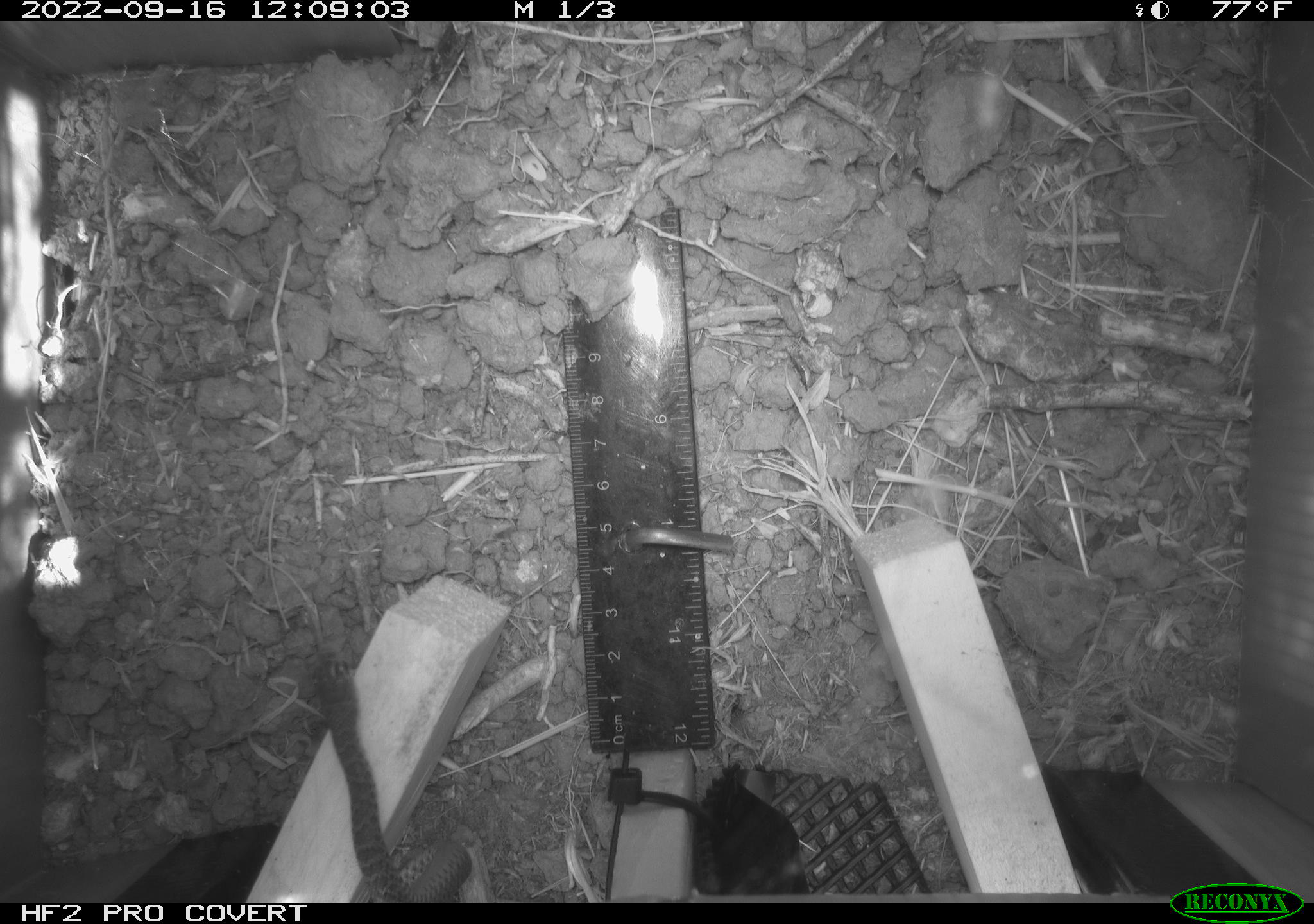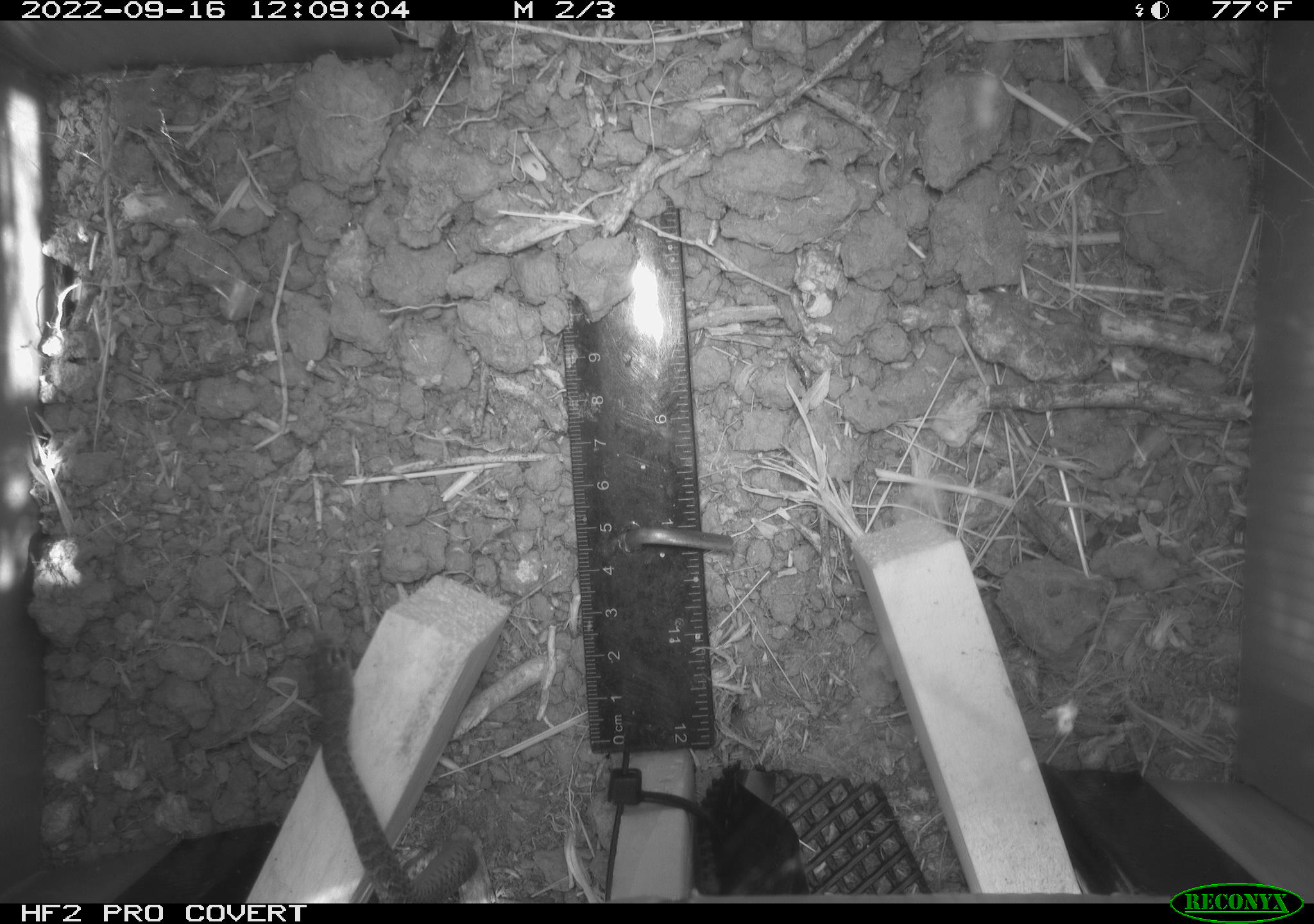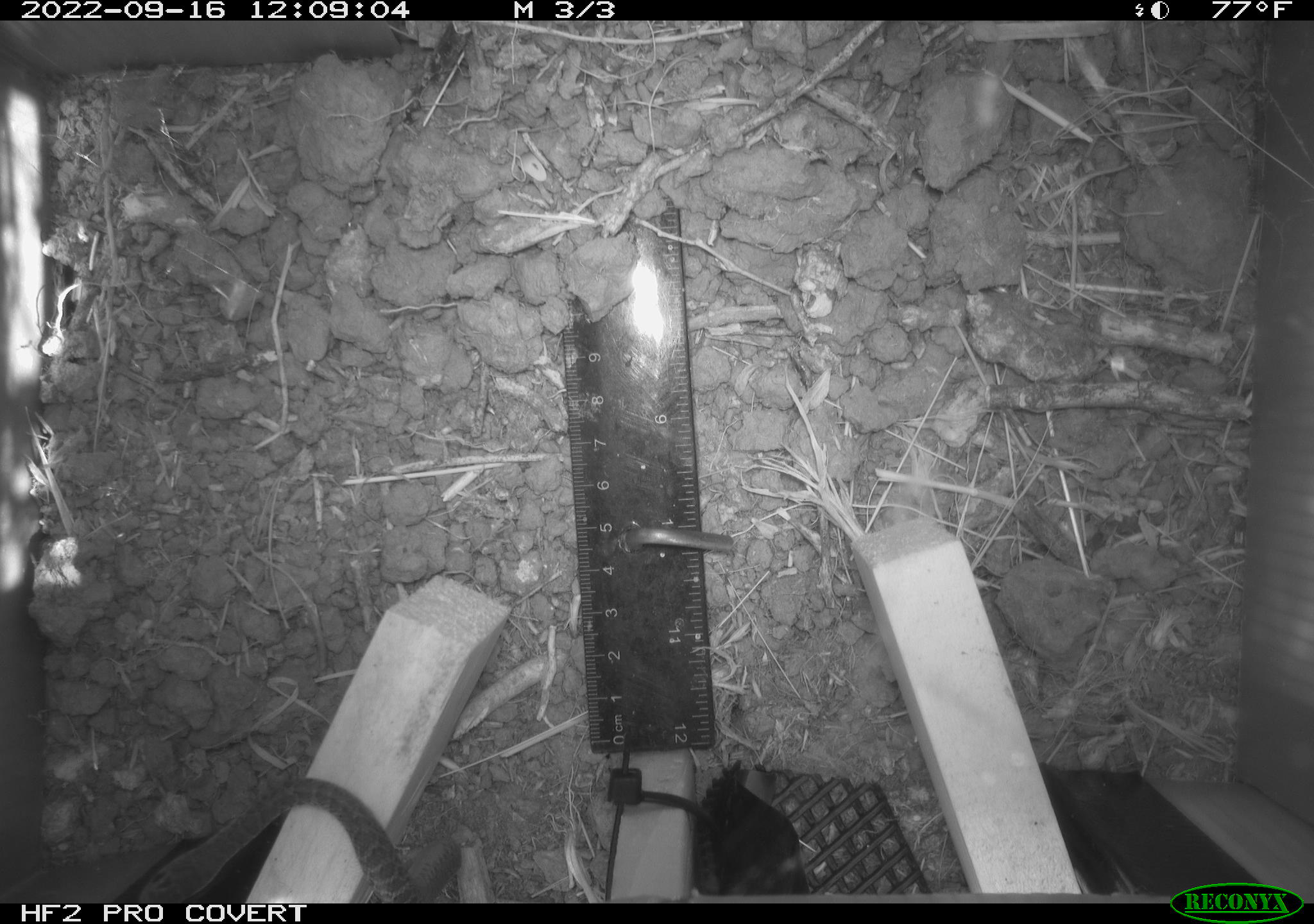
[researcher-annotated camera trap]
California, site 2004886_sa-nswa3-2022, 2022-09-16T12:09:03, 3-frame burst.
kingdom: Animalia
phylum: Chordata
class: Reptilia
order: Squamata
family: Colubridae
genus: Coluber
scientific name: Coluber constrictor mormon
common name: western yellow-bellied racer